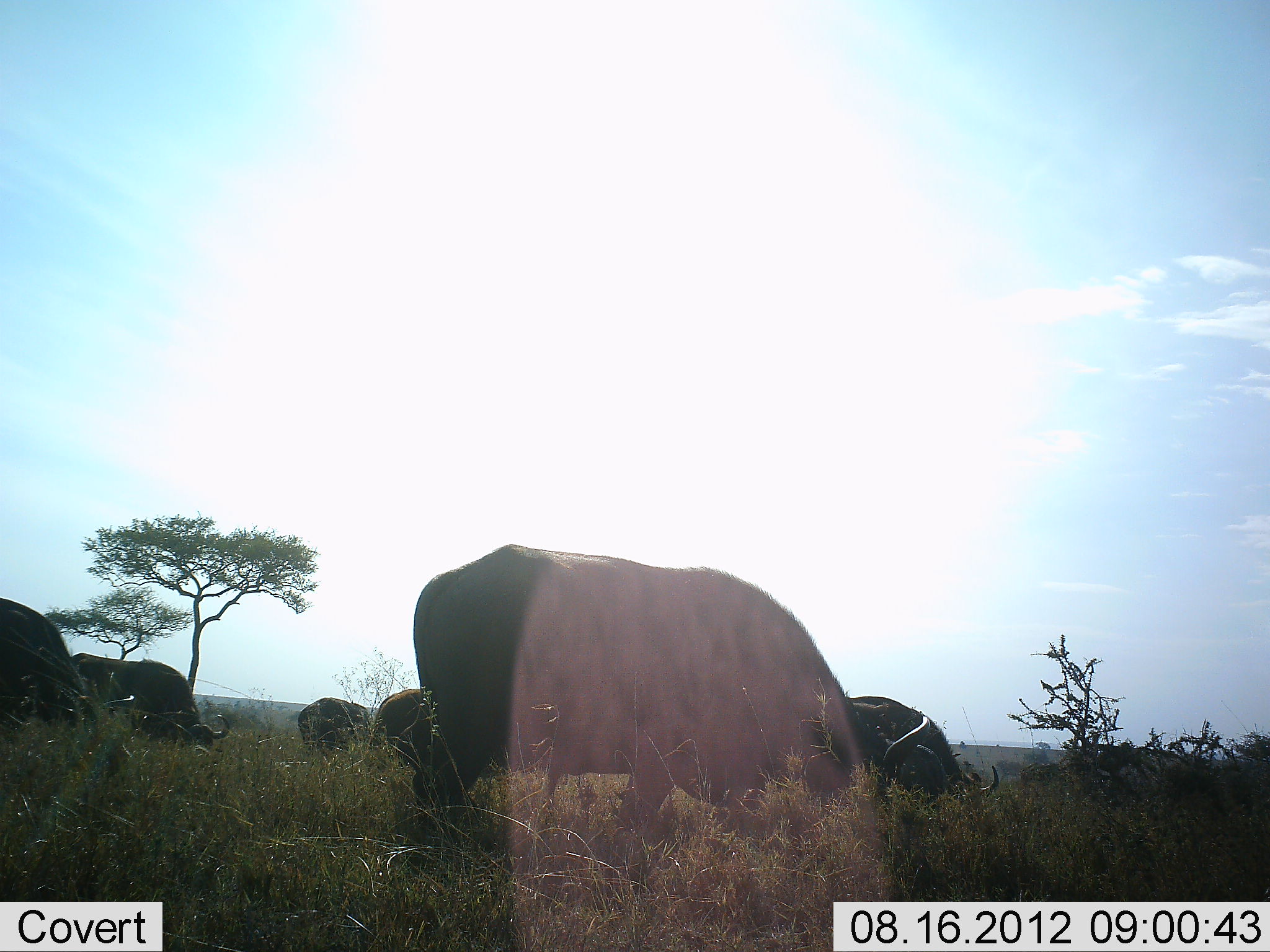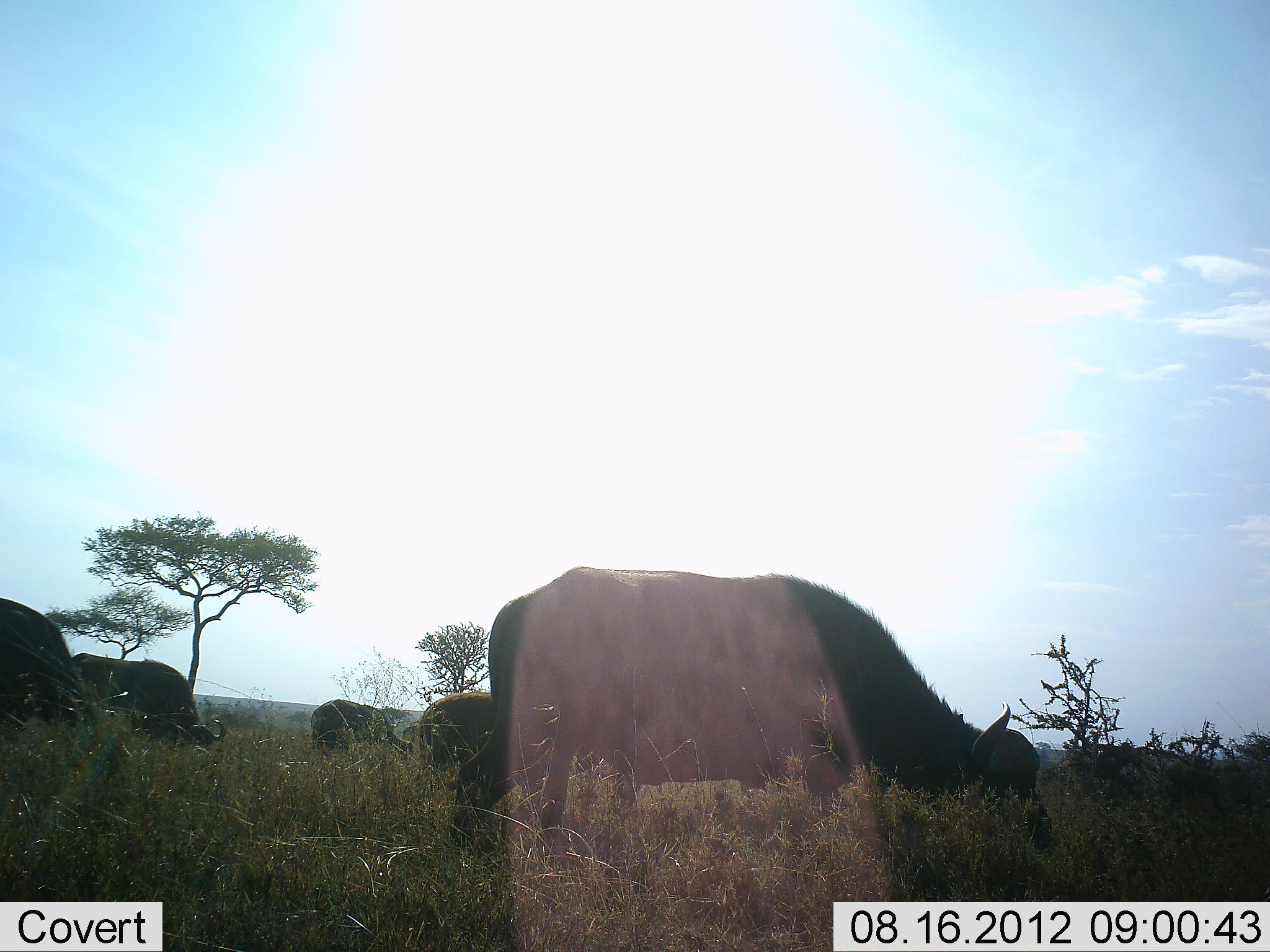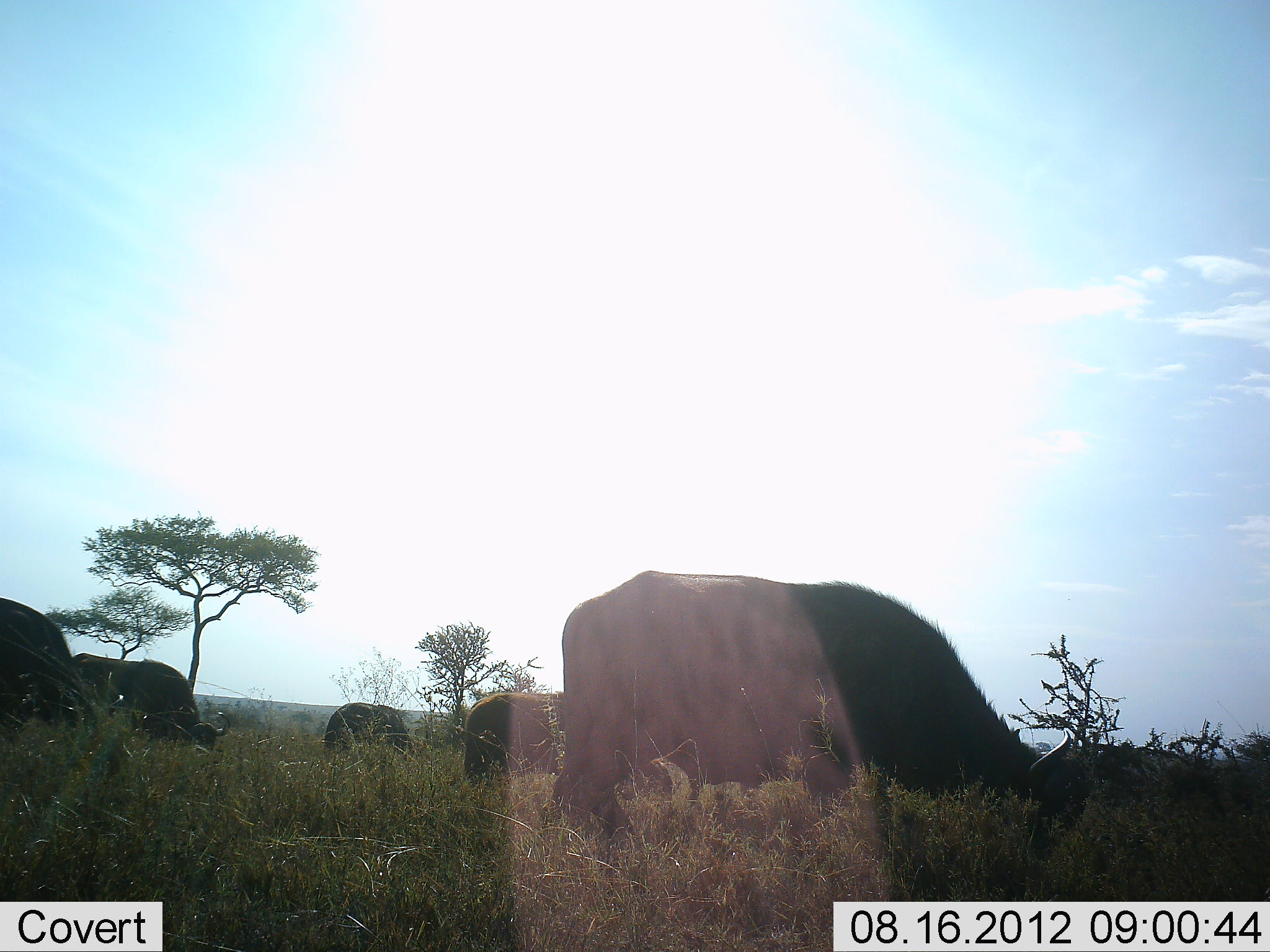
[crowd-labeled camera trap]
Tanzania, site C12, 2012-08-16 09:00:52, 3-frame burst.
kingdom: Animalia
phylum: Chordata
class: Mammalia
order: Artiodactyla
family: Bovidae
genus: Syncerus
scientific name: Syncerus caffer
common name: cape buffalo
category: buffalo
Buffalo (cape buffalo) (Syncerus caffer), count 6. Behavior (volunteer vote fractions): standing 40%, resting 0%, moving 50%, interacting 0%. Young present (vote fraction): 0%. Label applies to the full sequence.